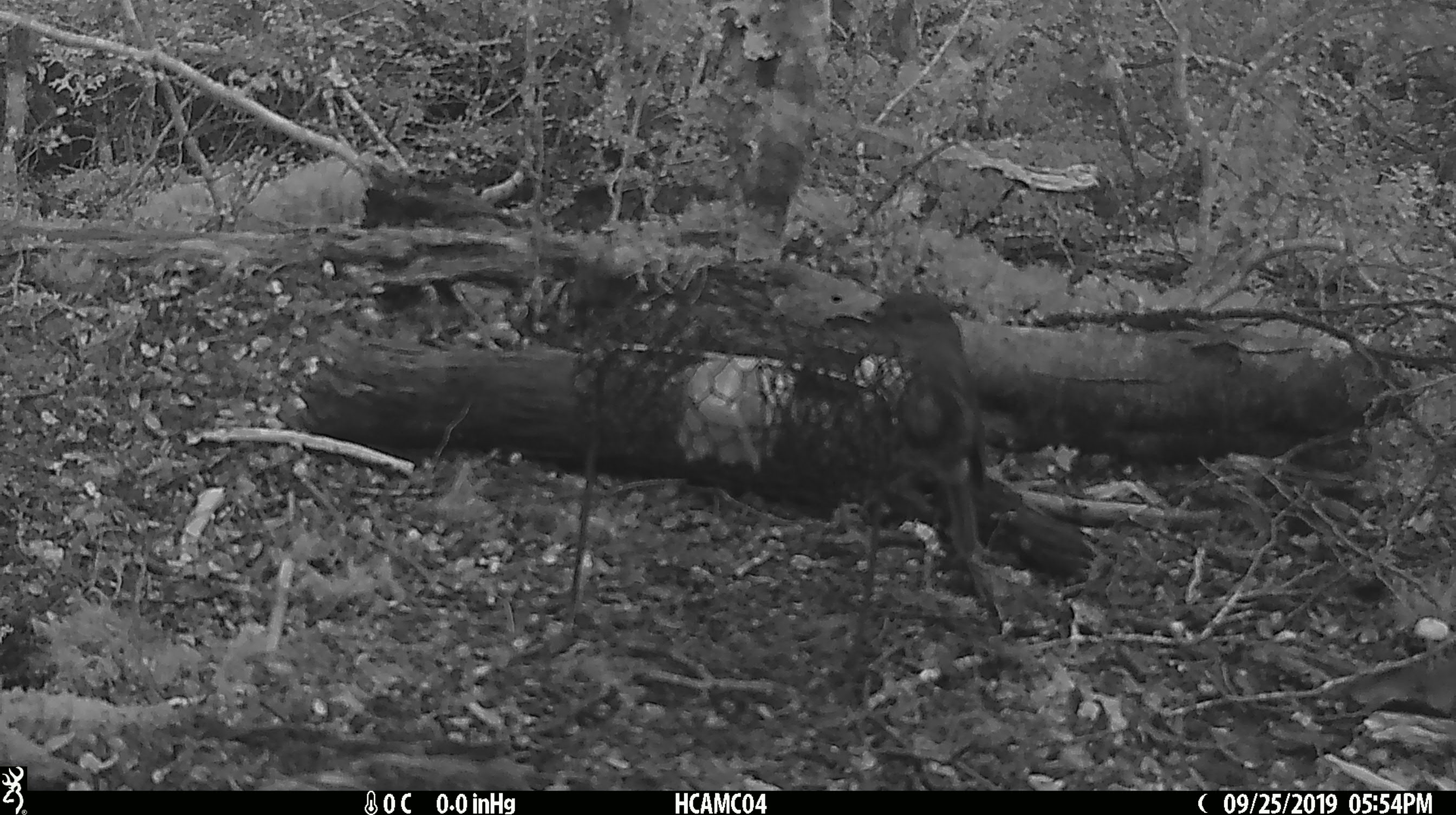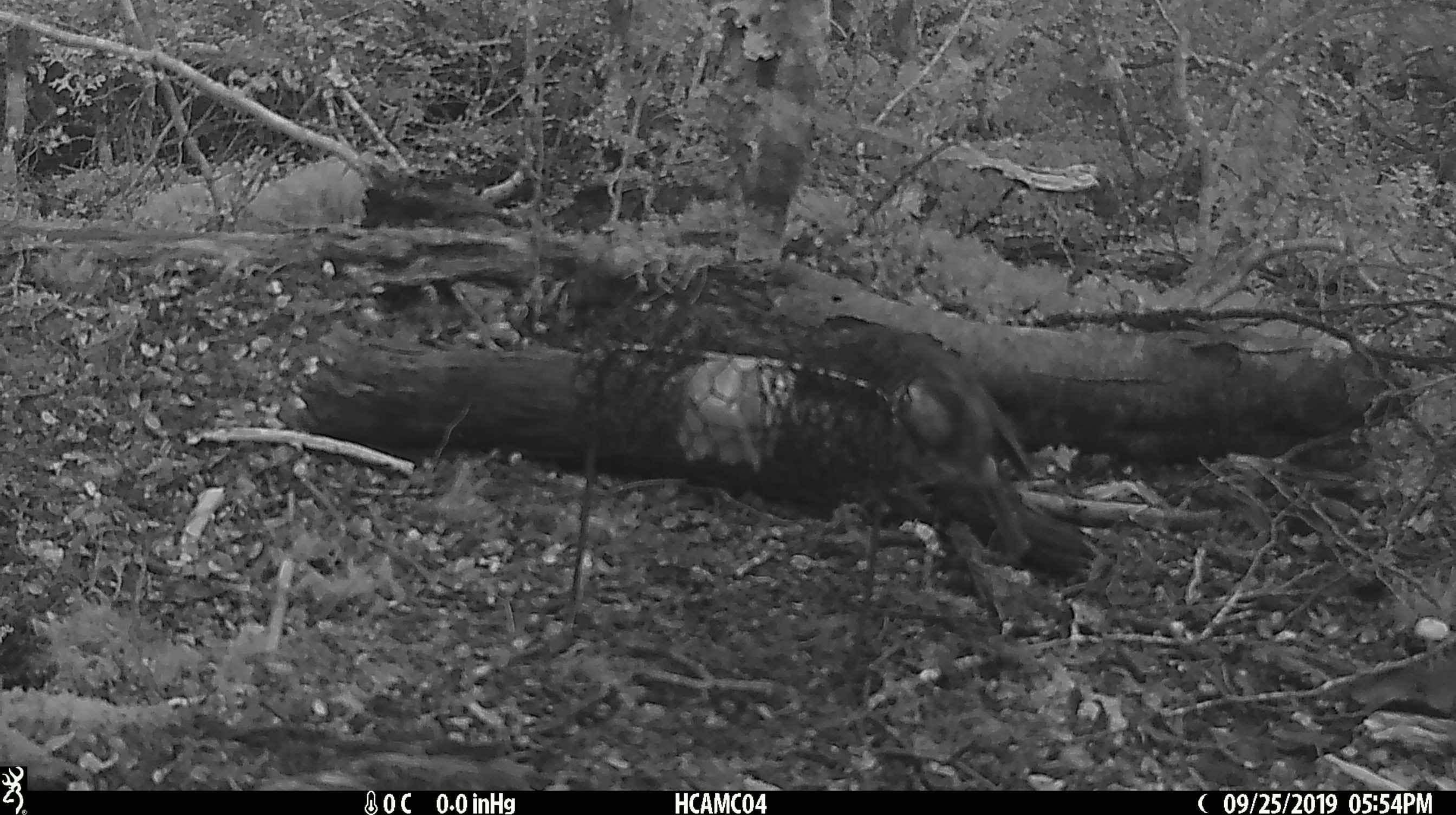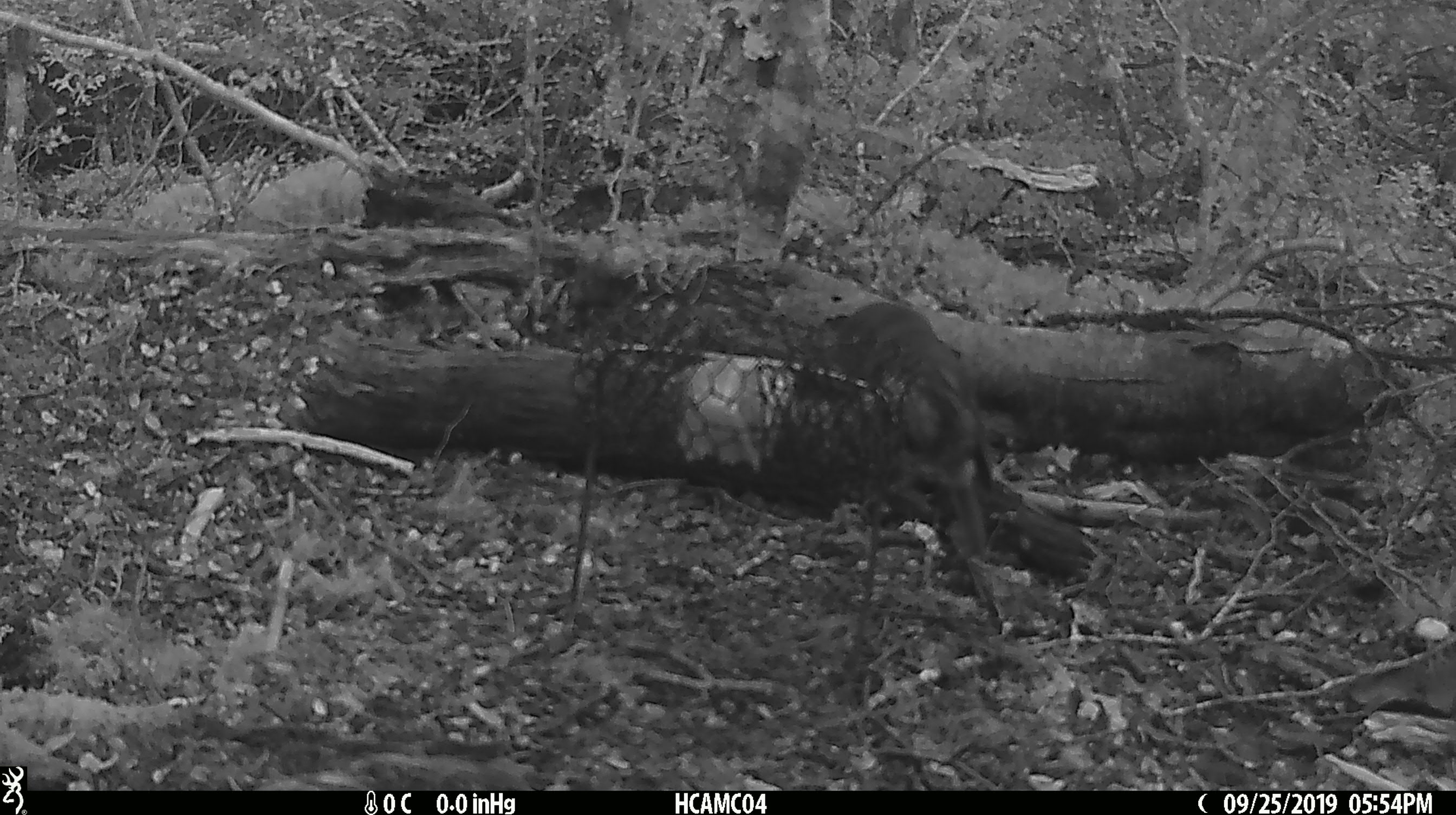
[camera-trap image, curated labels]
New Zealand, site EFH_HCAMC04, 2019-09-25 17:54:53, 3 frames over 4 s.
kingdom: Animalia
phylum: Chordata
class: Aves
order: Passeriformes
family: Petroicidae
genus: Petroica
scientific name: Petroica australis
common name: new zealand robin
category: robin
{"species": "robin (new zealand robin) (Petroica australis)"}